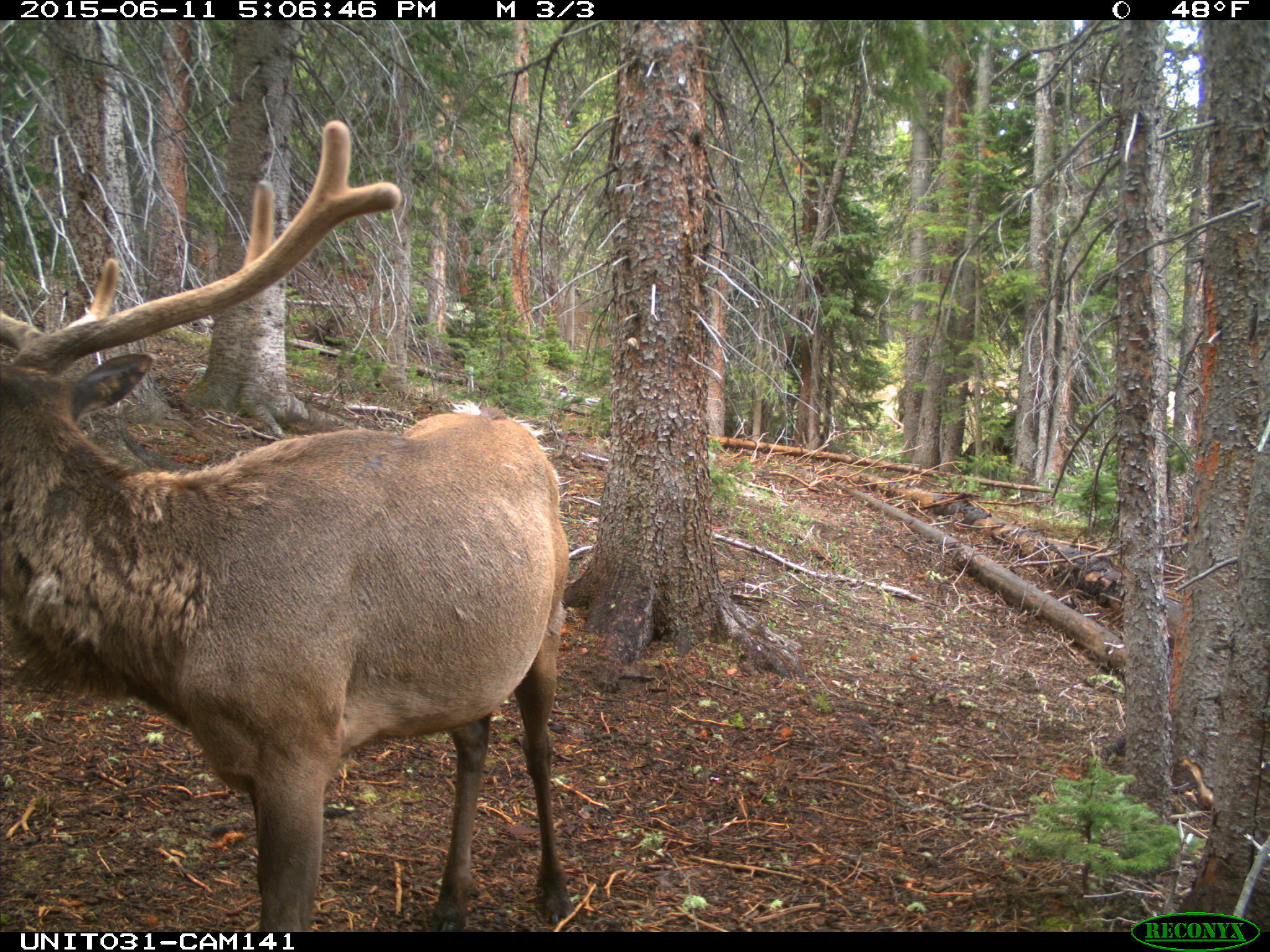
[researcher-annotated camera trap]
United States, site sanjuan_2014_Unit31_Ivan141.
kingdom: Animalia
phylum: Chordata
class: Mammalia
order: Artiodactyla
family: Cervidae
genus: Cervus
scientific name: Cervus elaphus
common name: red deer